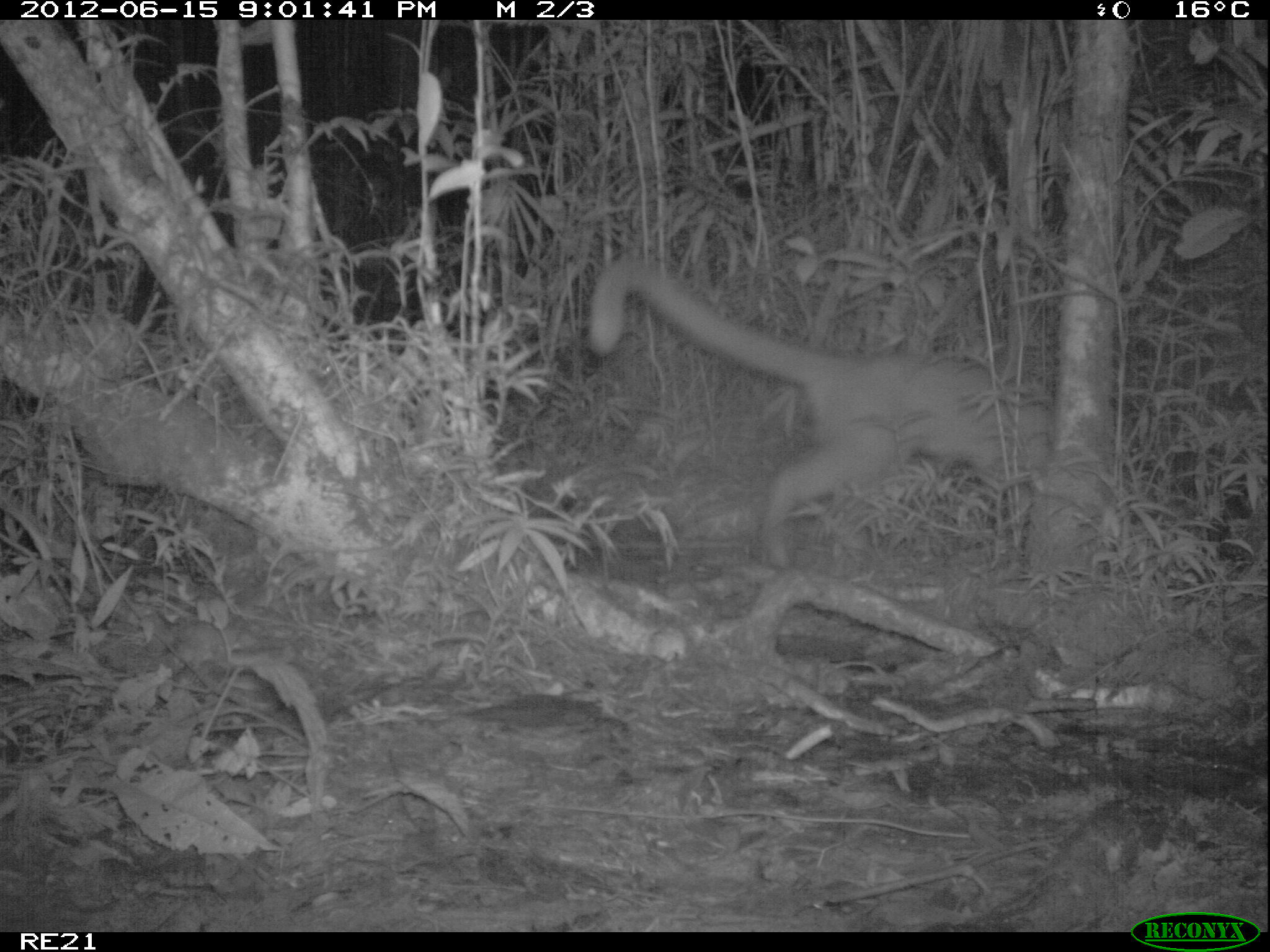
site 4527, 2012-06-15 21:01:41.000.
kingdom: Animalia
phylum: Chordata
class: Mammalia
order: Carnivora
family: Eupleridae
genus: Cryptoprocta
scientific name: Cryptoprocta ferox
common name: fossa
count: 1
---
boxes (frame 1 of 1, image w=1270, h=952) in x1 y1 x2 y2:
cryptoprocta ferox: 585 253 1122 569